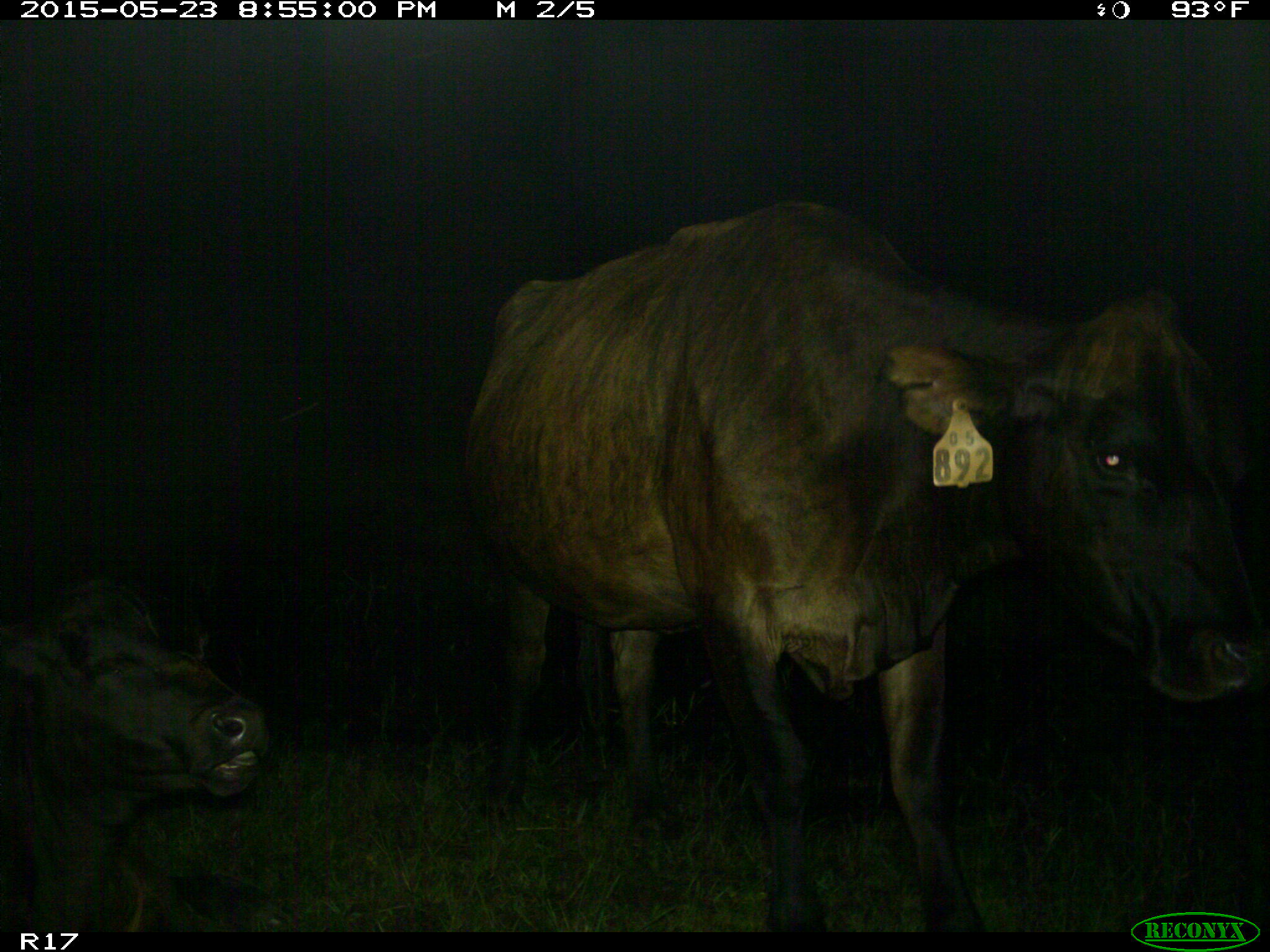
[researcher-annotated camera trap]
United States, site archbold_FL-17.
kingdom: Animalia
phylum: Chordata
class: Mammalia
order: Artiodactyla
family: Bovidae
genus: Bos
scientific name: Bos taurus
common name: domestic cow